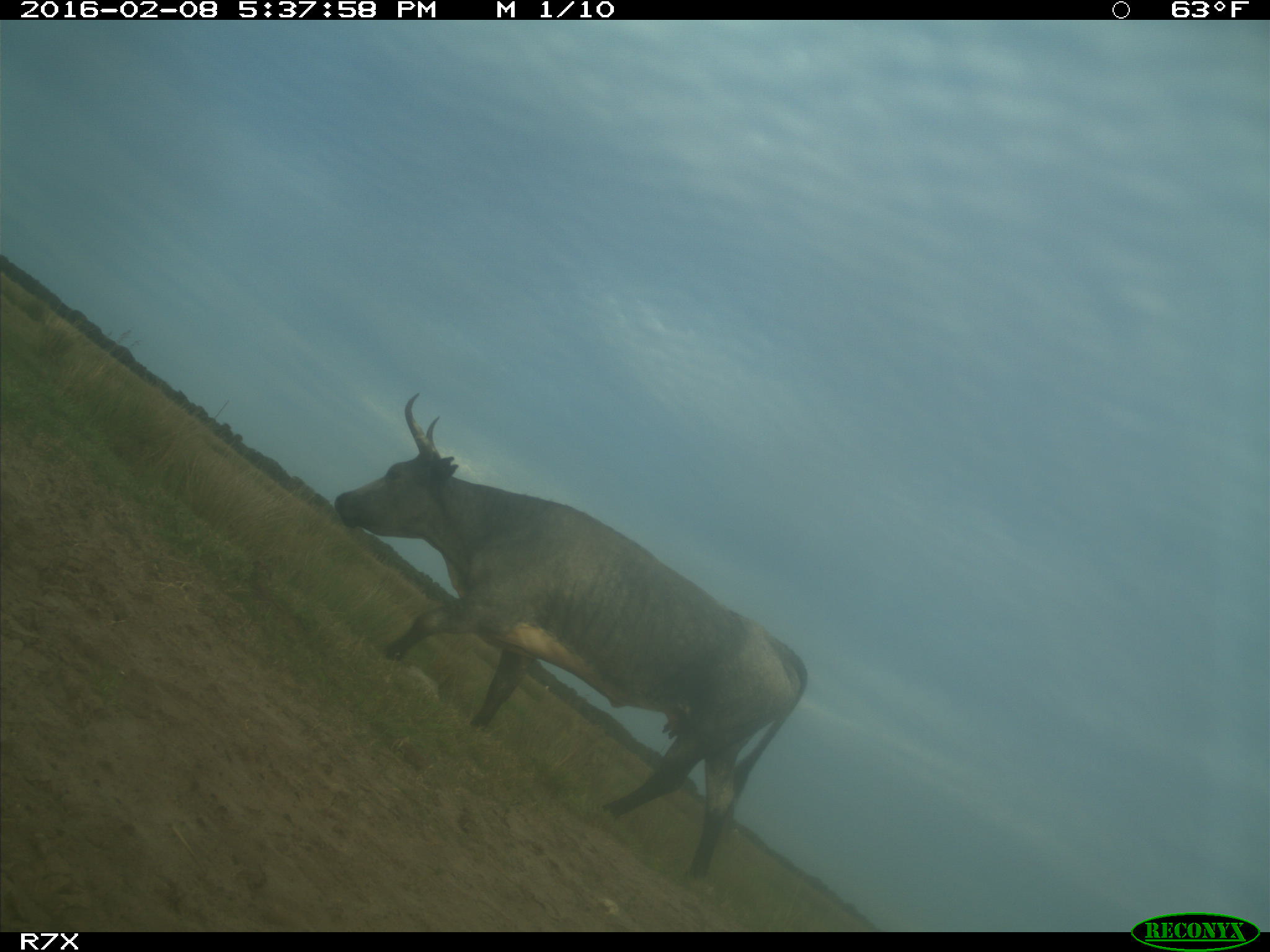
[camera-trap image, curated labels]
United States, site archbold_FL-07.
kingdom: Animalia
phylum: Chordata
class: Mammalia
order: Artiodactyla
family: Bovidae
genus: Bos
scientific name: Bos taurus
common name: domestic cow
Bos taurus (domestic cow).